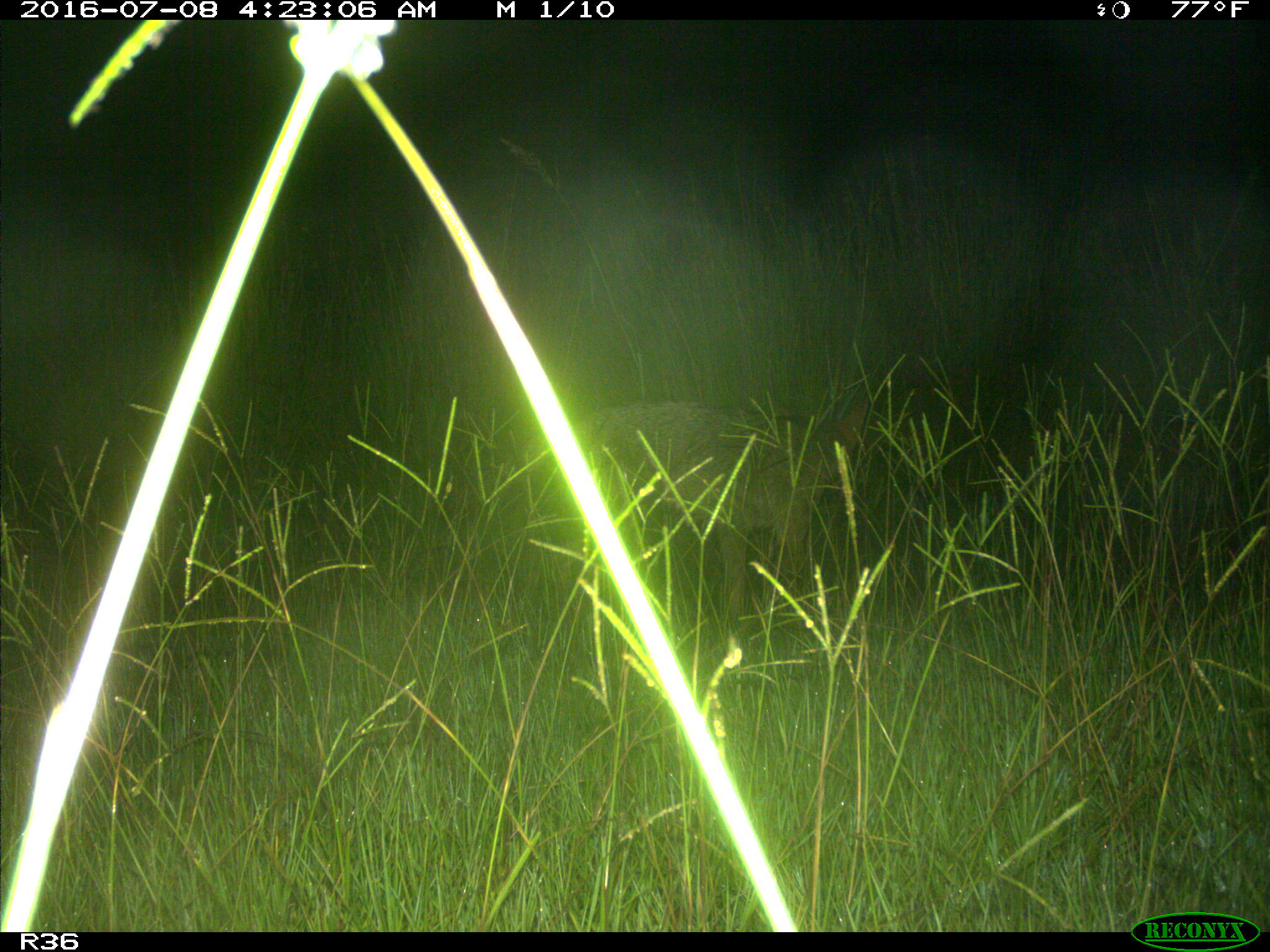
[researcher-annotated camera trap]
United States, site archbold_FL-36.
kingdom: Animalia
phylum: Chordata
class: Mammalia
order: Carnivora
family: Canidae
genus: Canis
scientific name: Canis latrans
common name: coyote